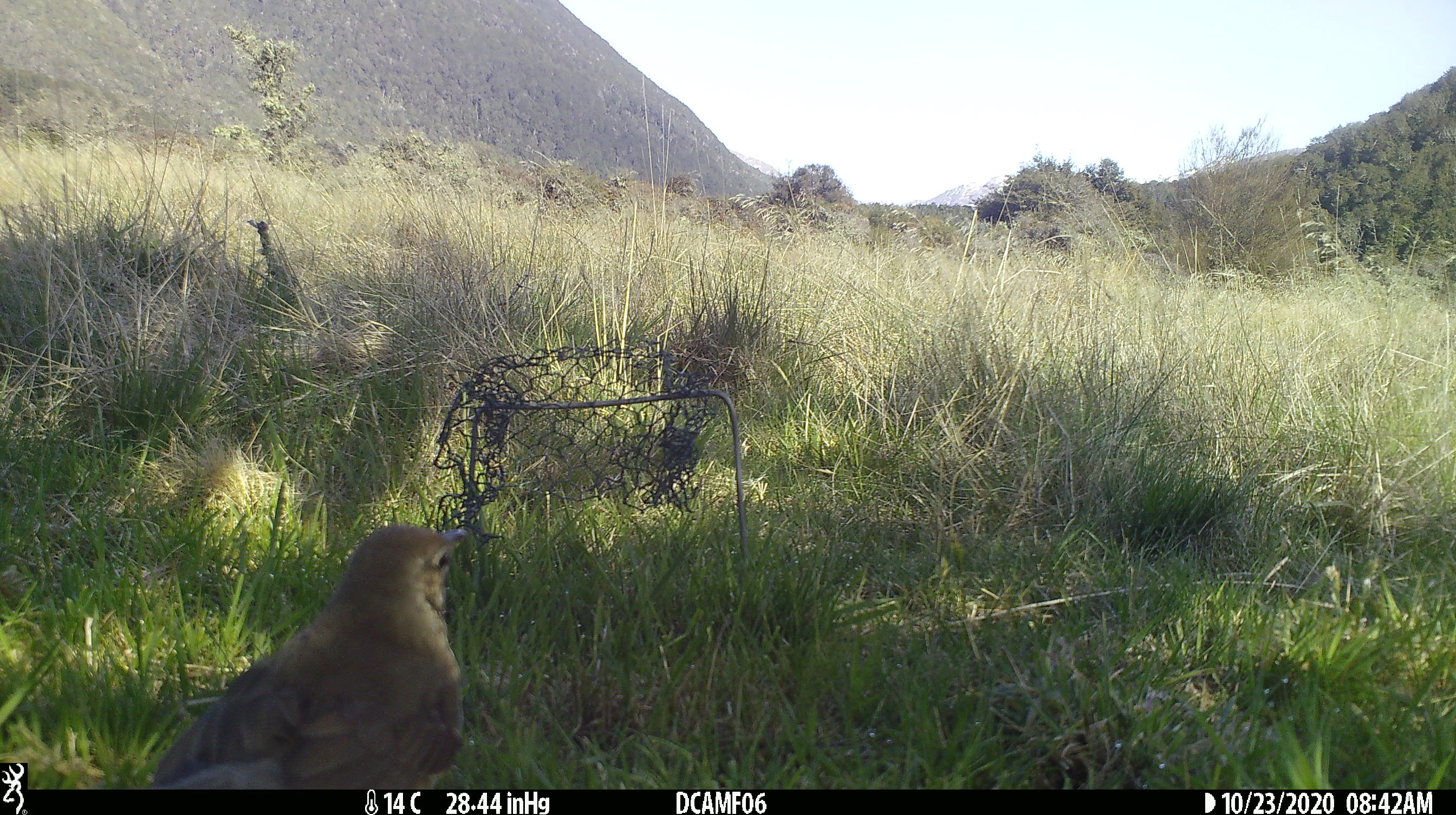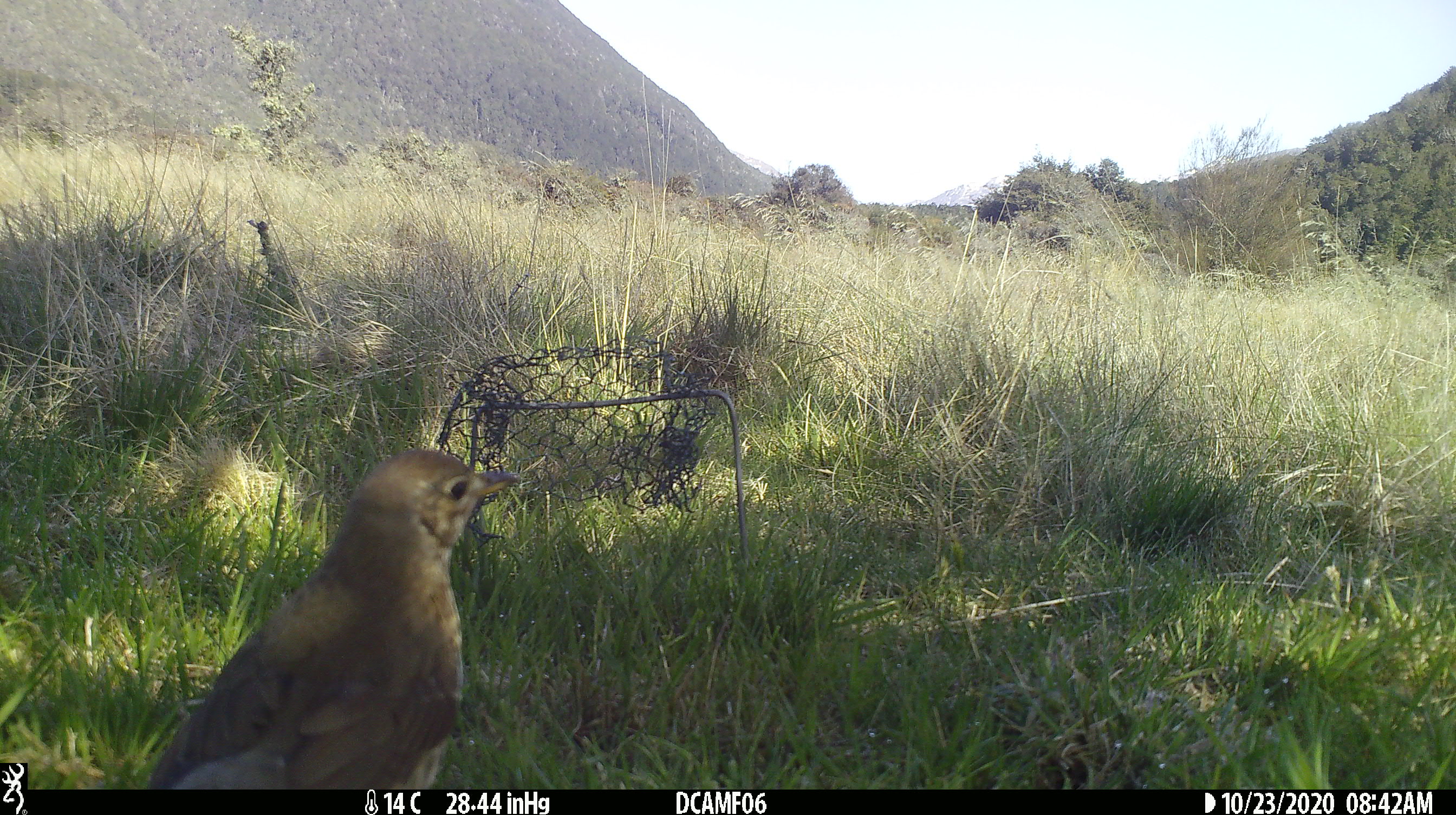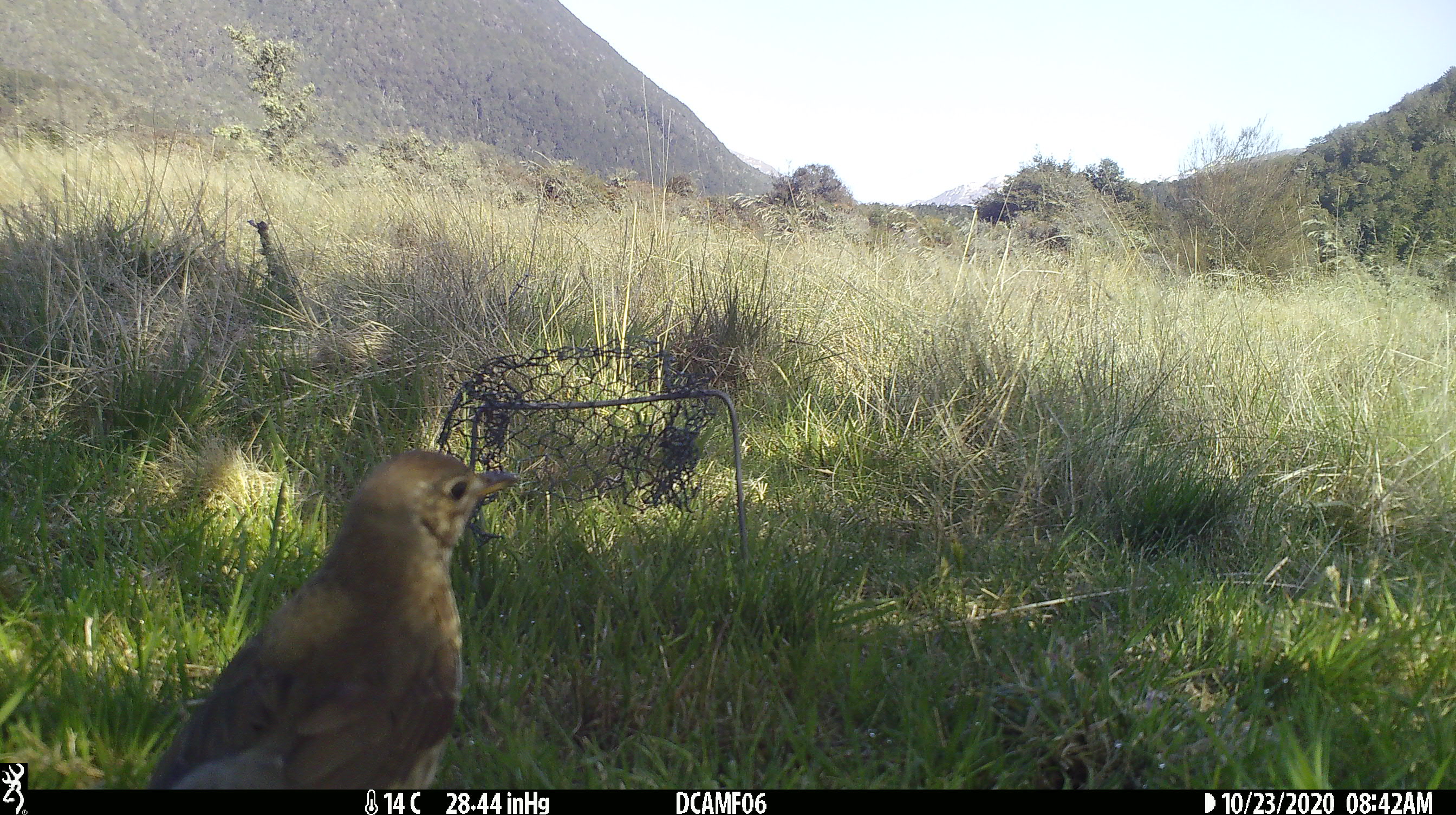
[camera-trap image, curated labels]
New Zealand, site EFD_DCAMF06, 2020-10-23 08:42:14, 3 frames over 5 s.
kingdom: Animalia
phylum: Chordata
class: Aves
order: Passeriformes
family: Turdidae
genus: Turdus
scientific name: Turdus philomelos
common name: song thrush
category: thrush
Thrush (song thrush) (Turdus philomelos).